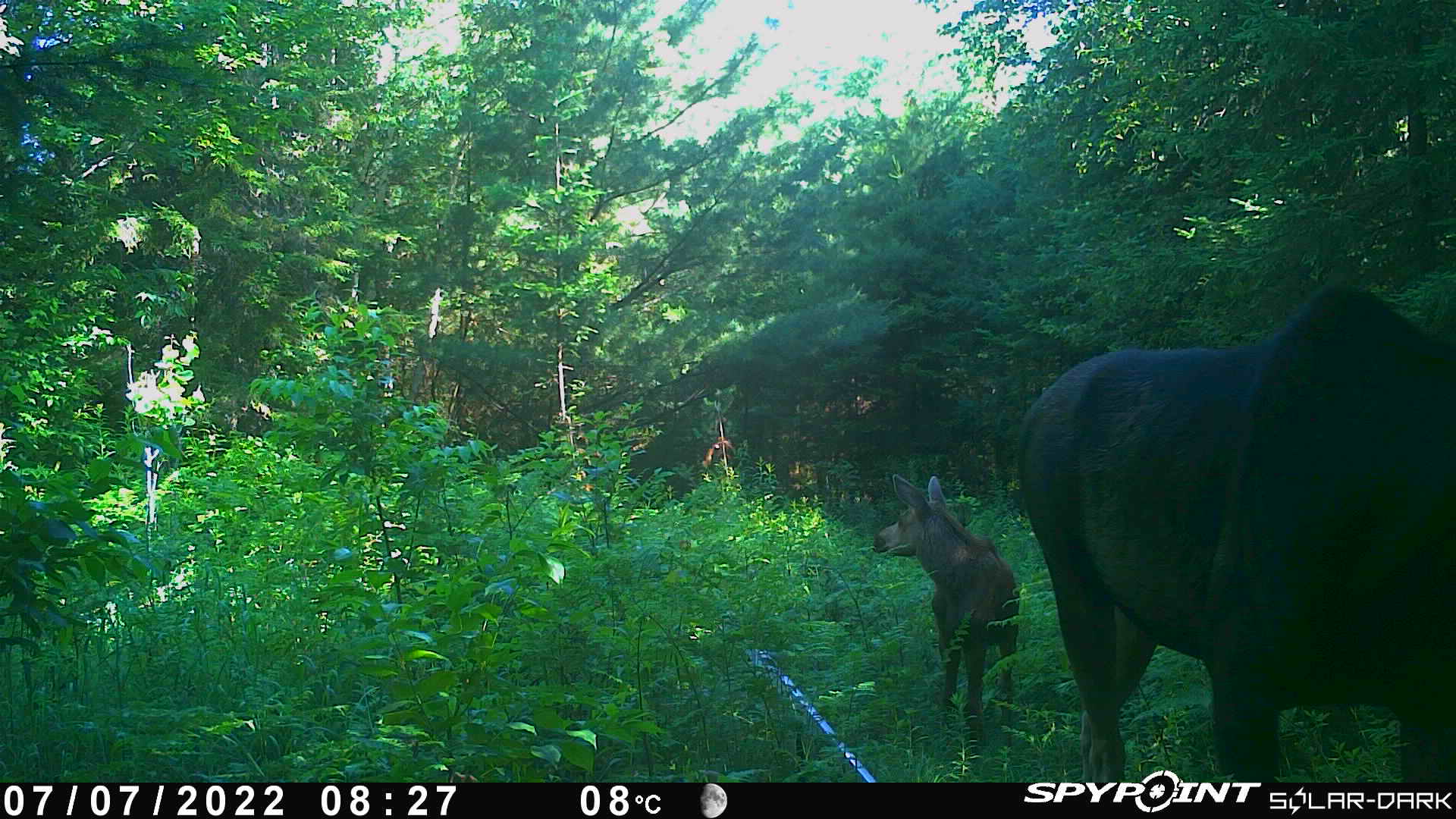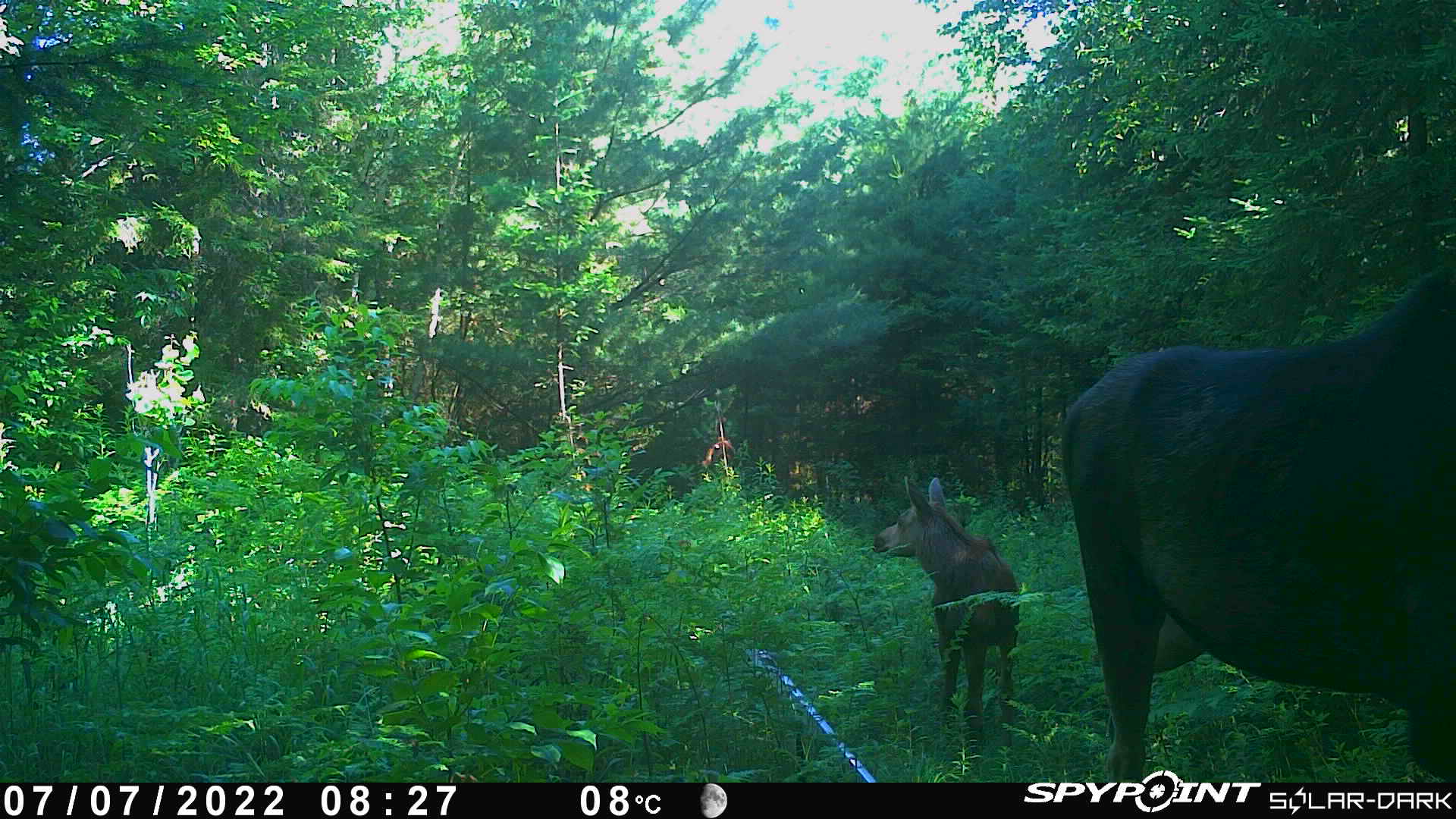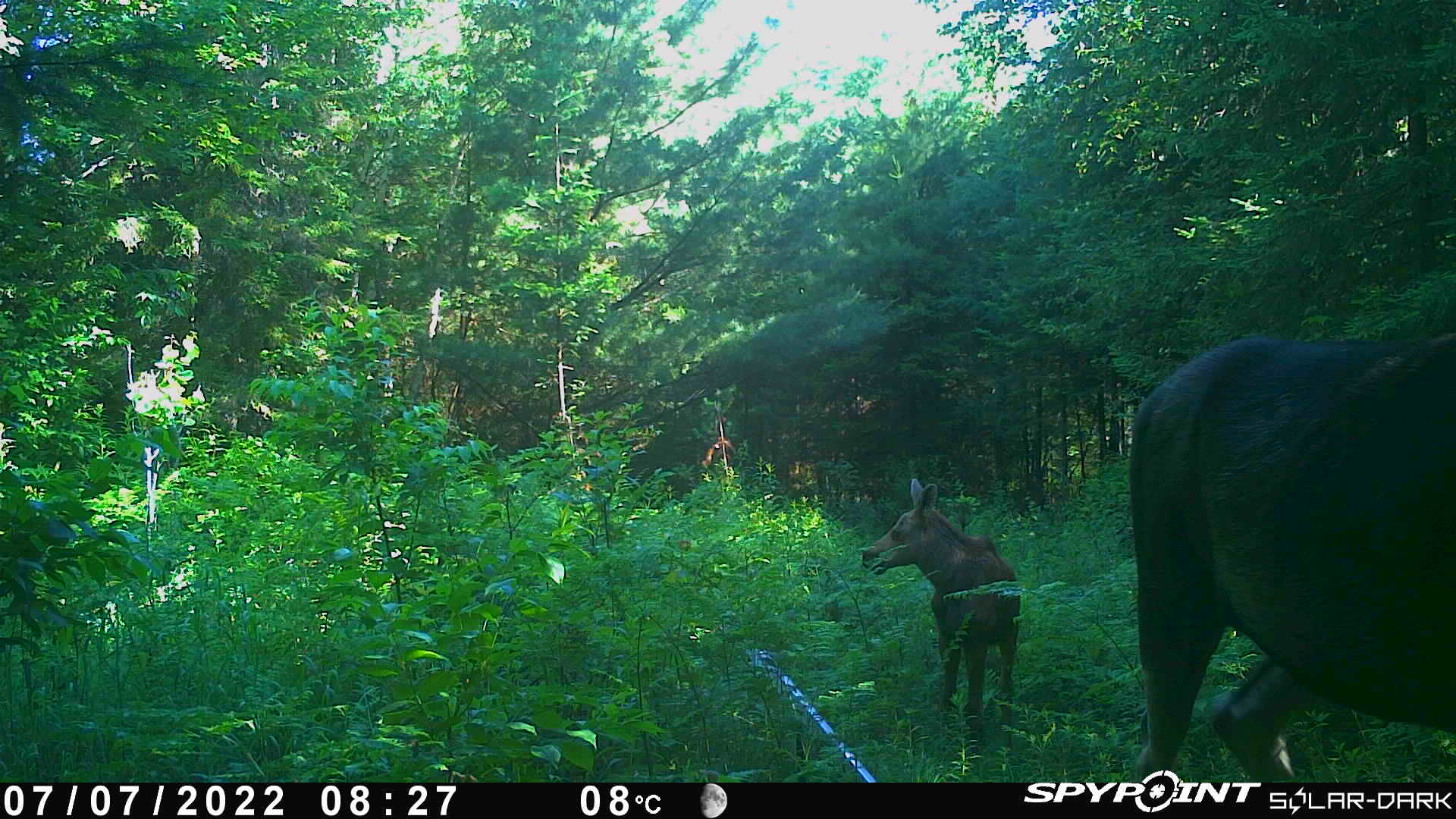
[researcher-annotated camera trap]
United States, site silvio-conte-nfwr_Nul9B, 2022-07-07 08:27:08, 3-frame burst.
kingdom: Animalia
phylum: Chordata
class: Mammalia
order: Artiodactyla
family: Cervidae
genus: Alces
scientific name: Alces alces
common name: moose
Moose (Alces alces).